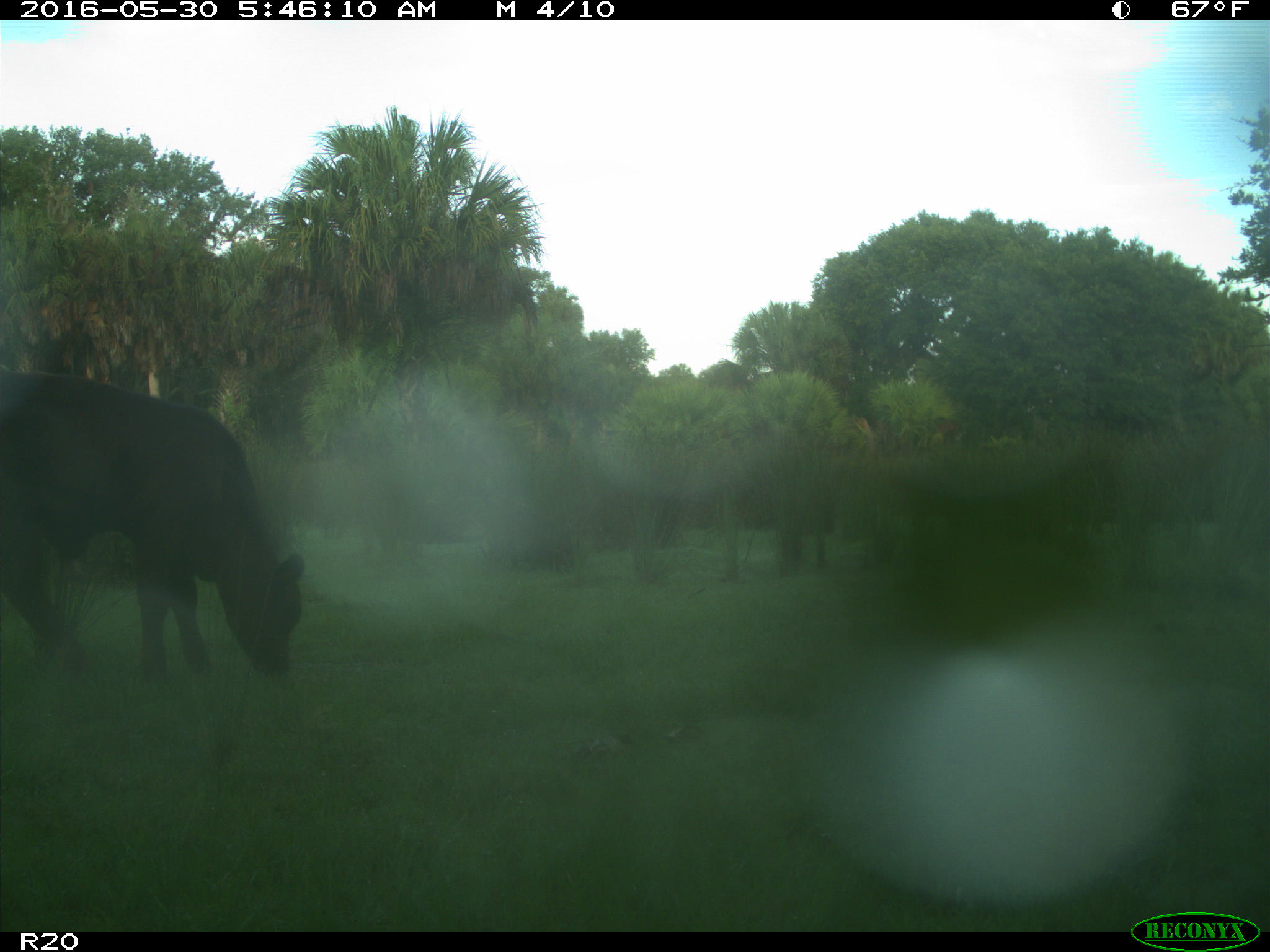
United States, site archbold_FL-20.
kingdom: Animalia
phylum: Chordata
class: Mammalia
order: Artiodactyla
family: Bovidae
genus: Bos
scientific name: Bos taurus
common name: domestic cow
Bos taurus (domestic cow).